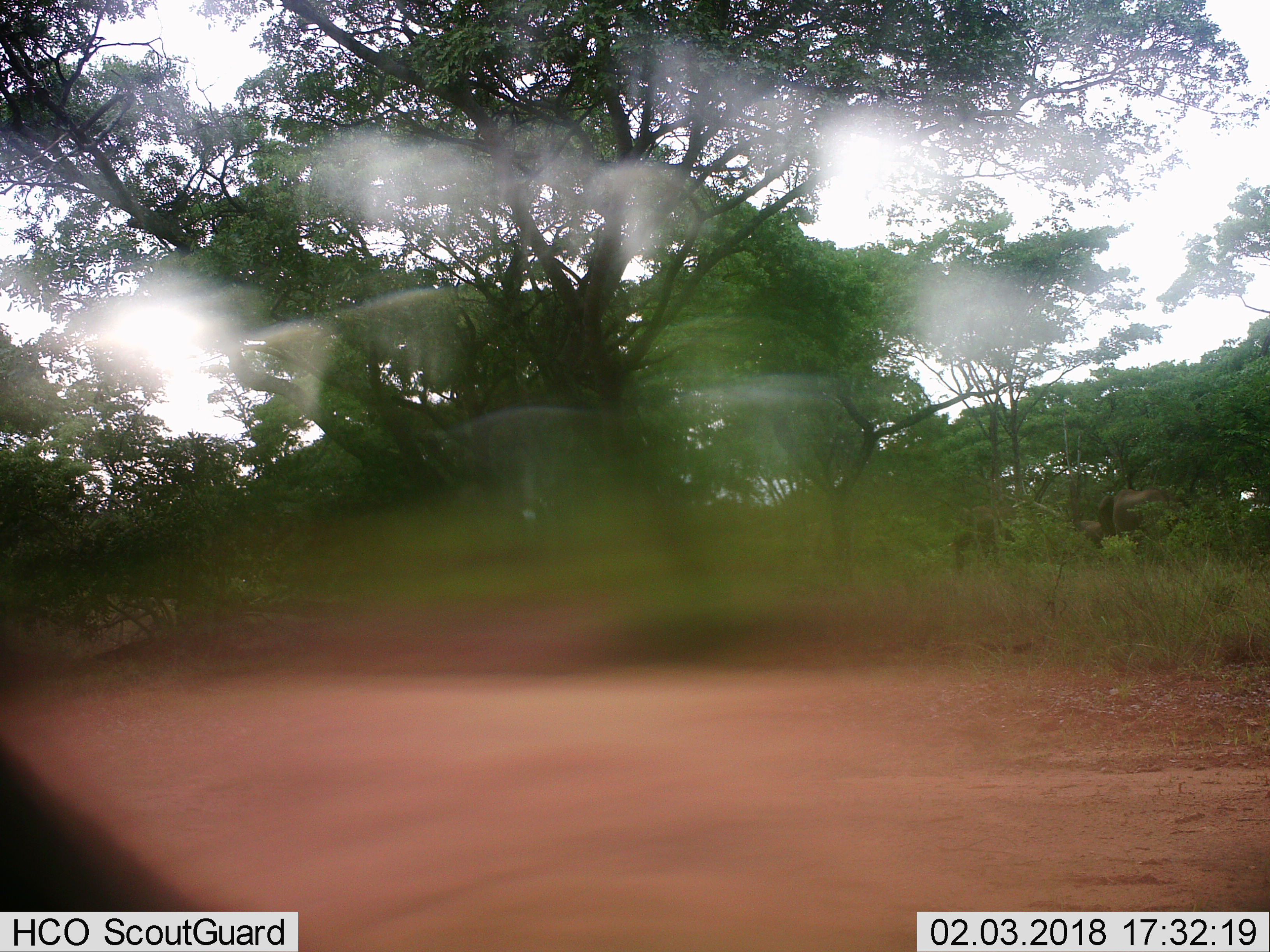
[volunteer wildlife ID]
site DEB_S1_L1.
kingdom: Animalia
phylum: Chordata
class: Mammalia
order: Proboscidea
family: Elephantidae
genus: Loxodonta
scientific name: Loxodonta africana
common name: african bush elephant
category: elephant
Elephant (african bush elephant) (Loxodonta africana), count 3. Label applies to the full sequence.